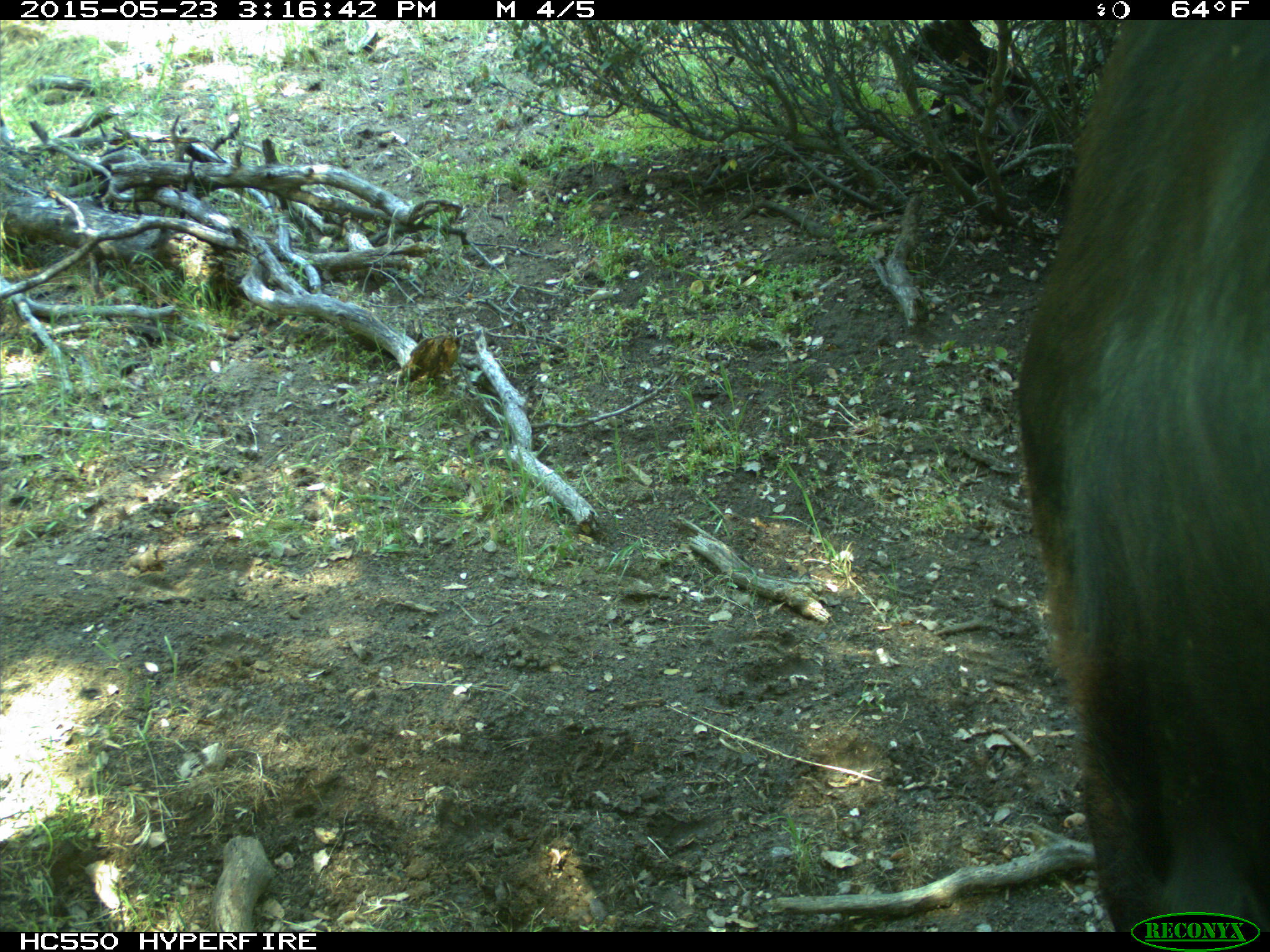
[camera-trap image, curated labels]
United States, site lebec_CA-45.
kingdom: Animalia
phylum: Chordata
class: Mammalia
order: Artiodactyla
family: Bovidae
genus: Bos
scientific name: Bos taurus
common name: domestic cow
Bos taurus (domestic cow).